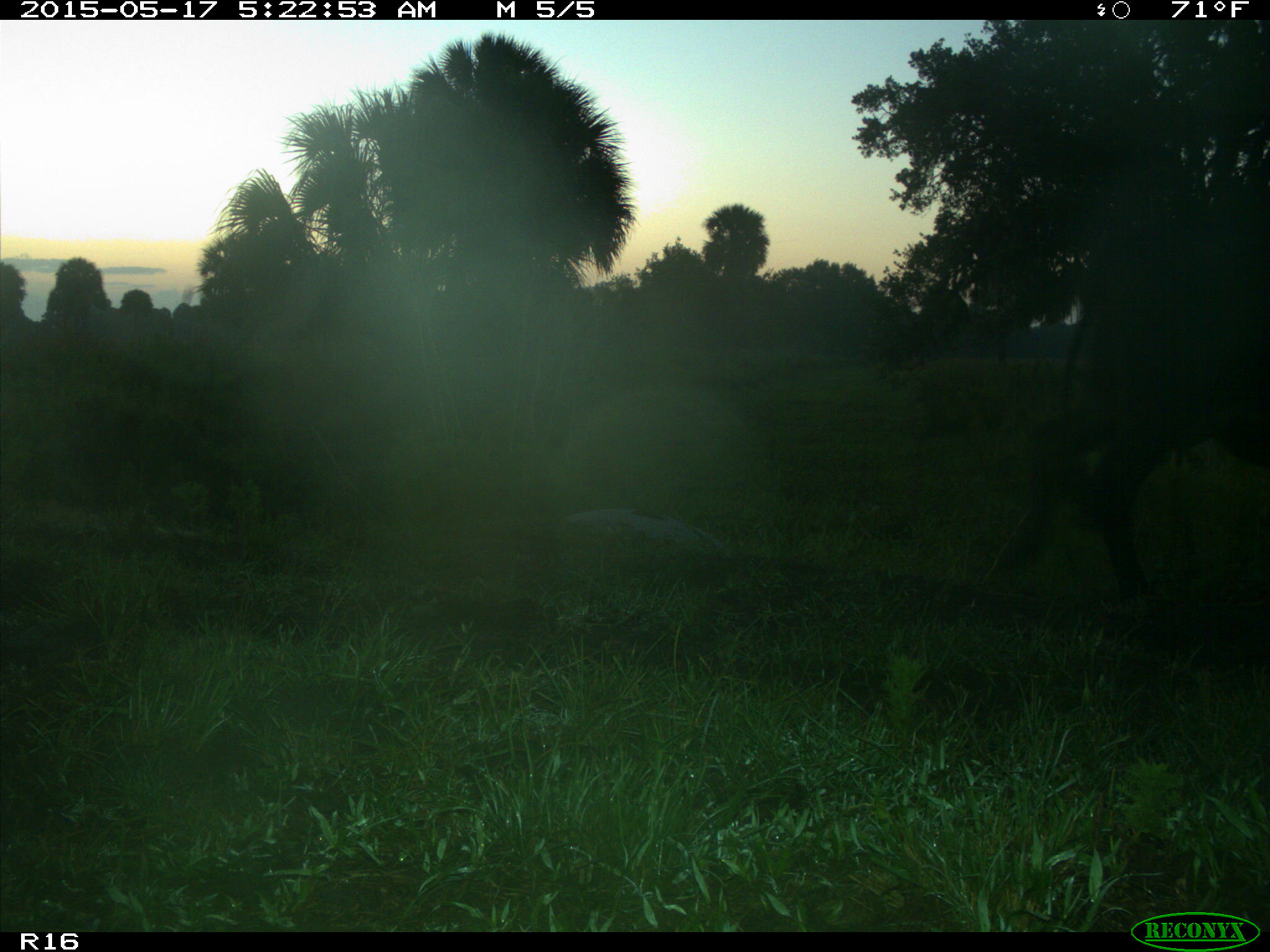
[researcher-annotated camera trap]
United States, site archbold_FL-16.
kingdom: Animalia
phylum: Chordata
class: Mammalia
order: Artiodactyla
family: Bovidae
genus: Bos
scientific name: Bos taurus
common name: domestic cow